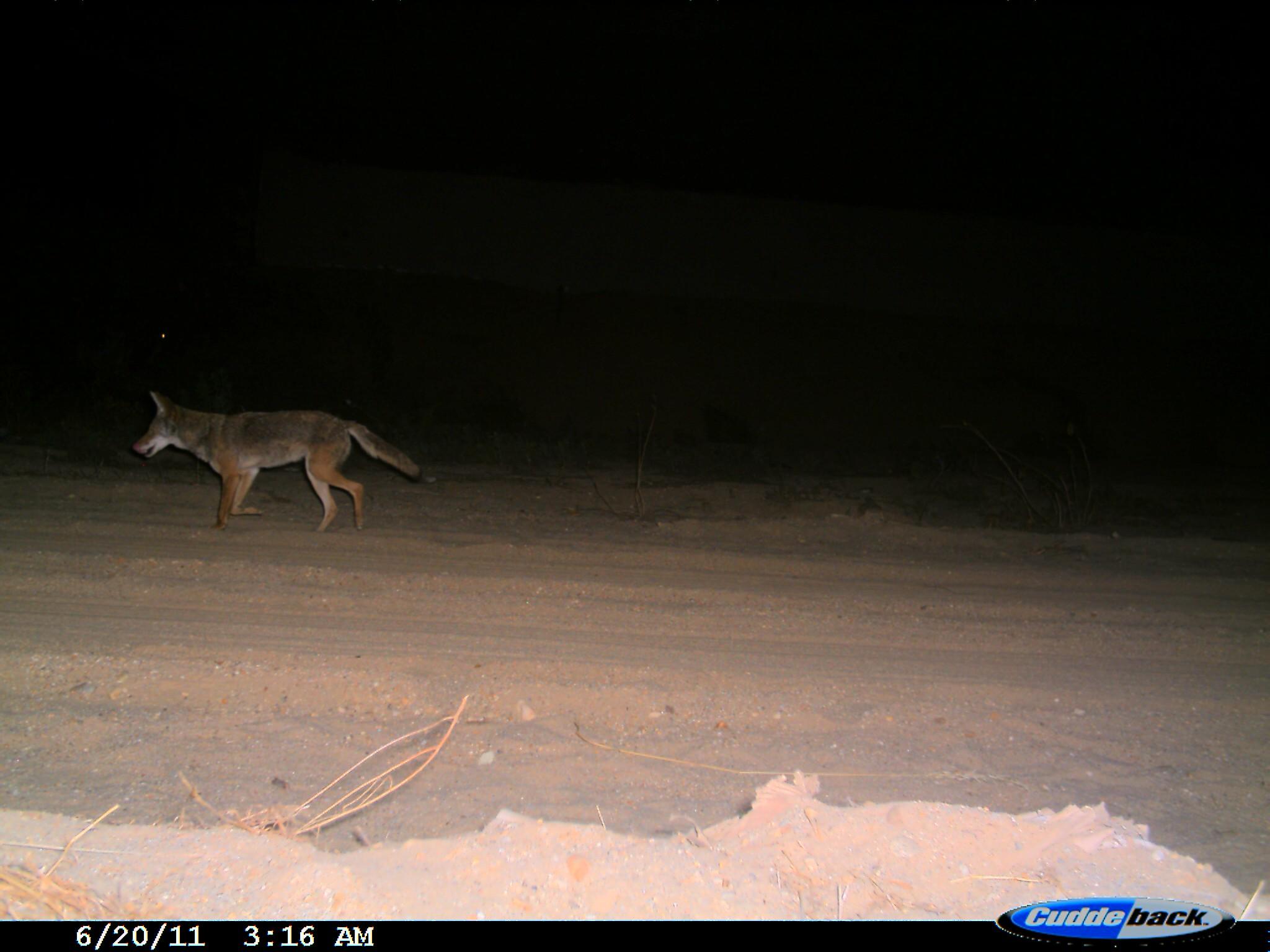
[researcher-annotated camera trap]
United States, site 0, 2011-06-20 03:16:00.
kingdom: Animalia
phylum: Chordata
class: Mammalia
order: Carnivora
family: Canidae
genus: Canis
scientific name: Canis latrans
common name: coyote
Coyote (Canis latrans).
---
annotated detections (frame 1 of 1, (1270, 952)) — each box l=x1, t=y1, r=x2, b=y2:
coyote: l=125, t=365, r=435, b=539